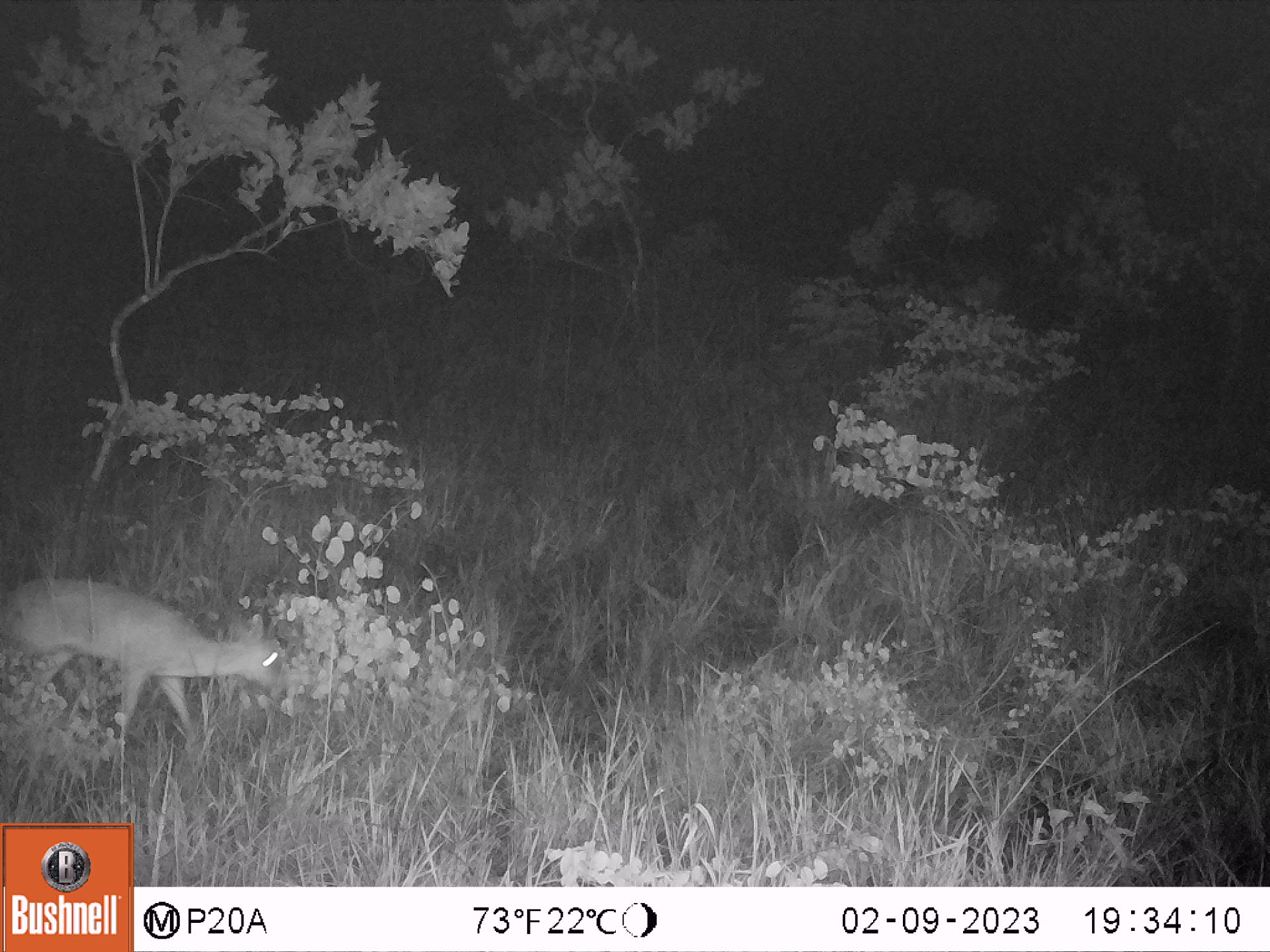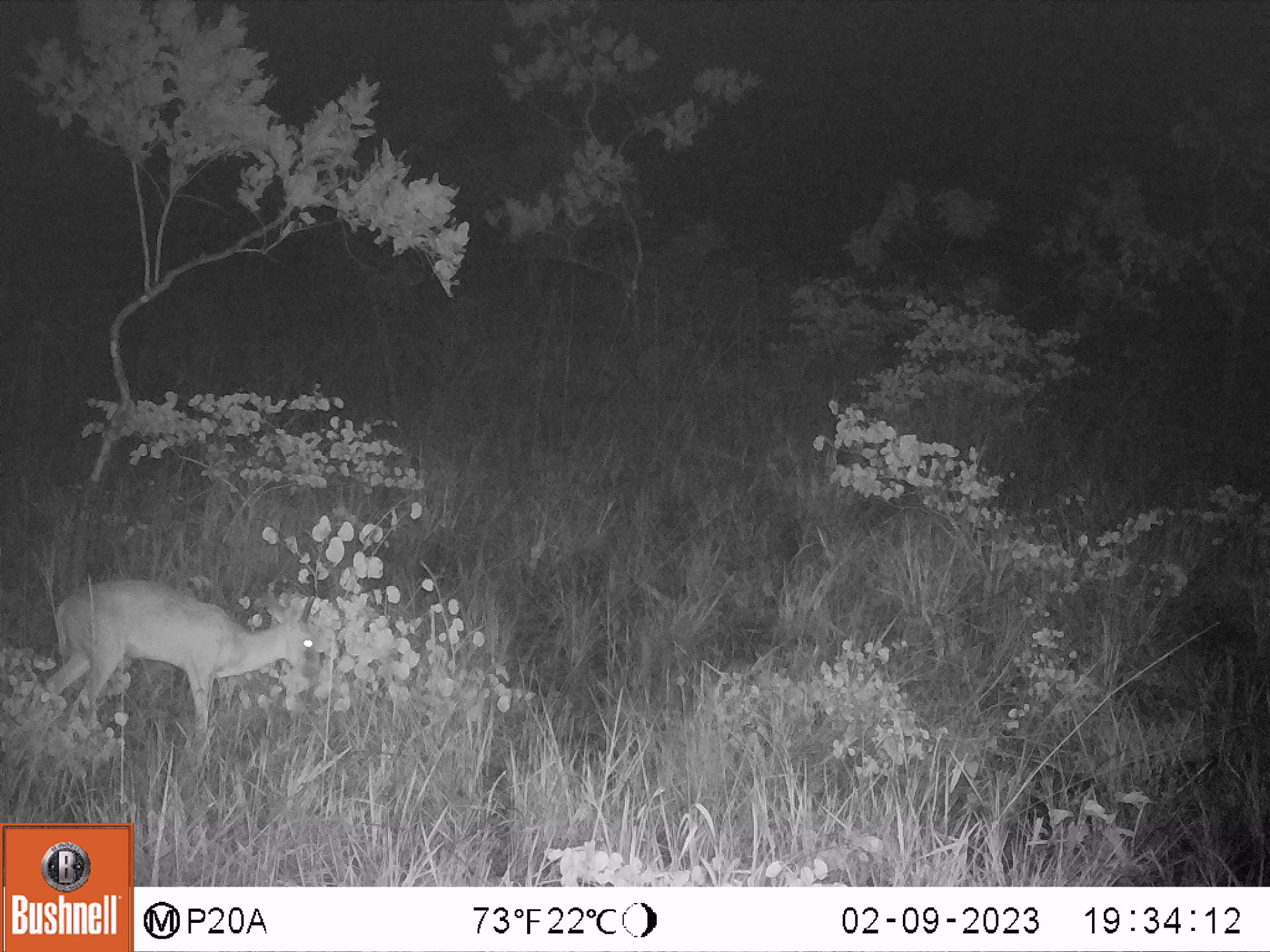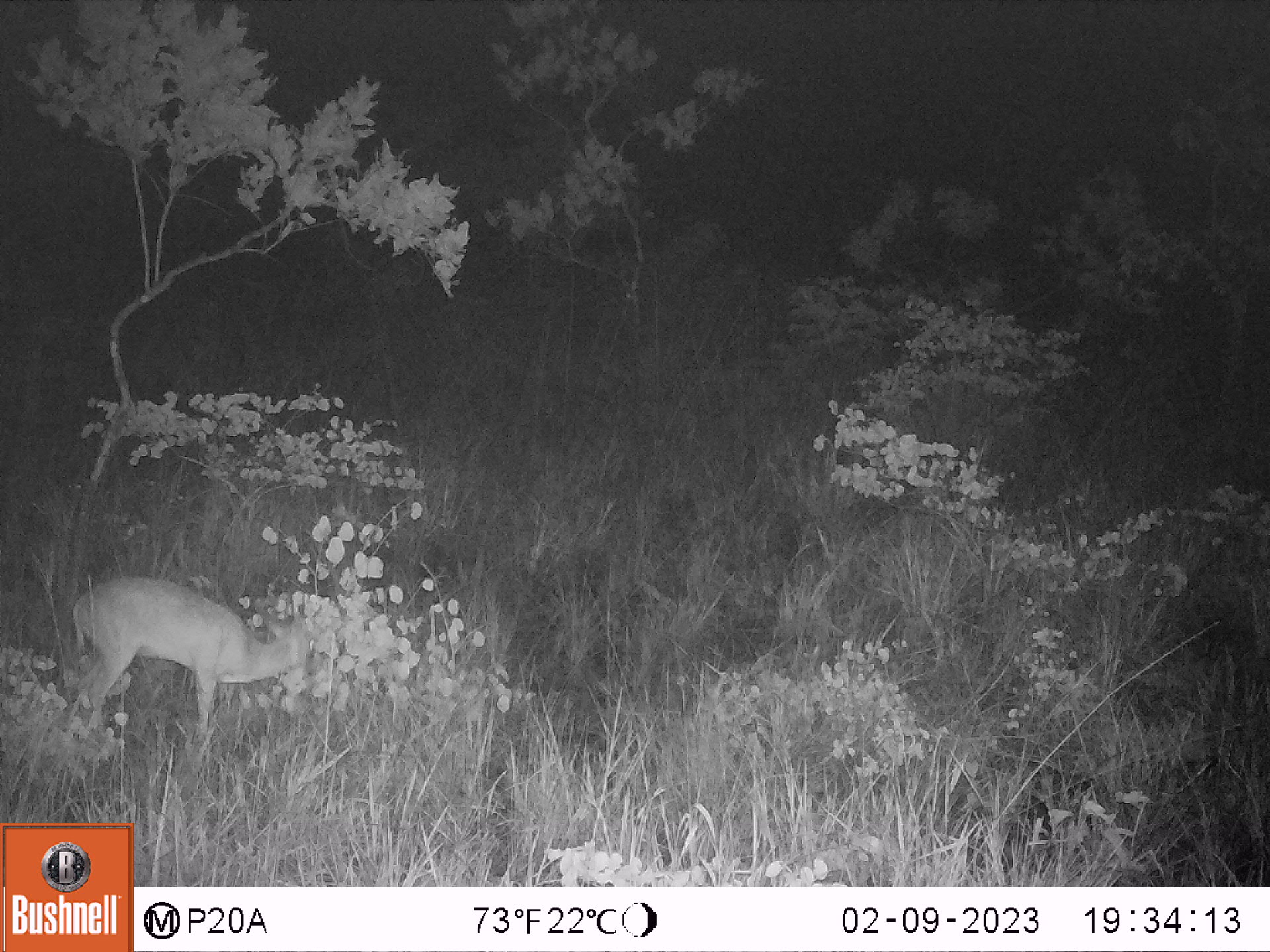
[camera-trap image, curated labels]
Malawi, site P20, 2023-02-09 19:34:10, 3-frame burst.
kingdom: Animalia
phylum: Chordata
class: Mammalia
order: Artiodactyla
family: Bovidae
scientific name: Antilopinae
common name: small antelope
Small antelope (Antilopinae), count 1.